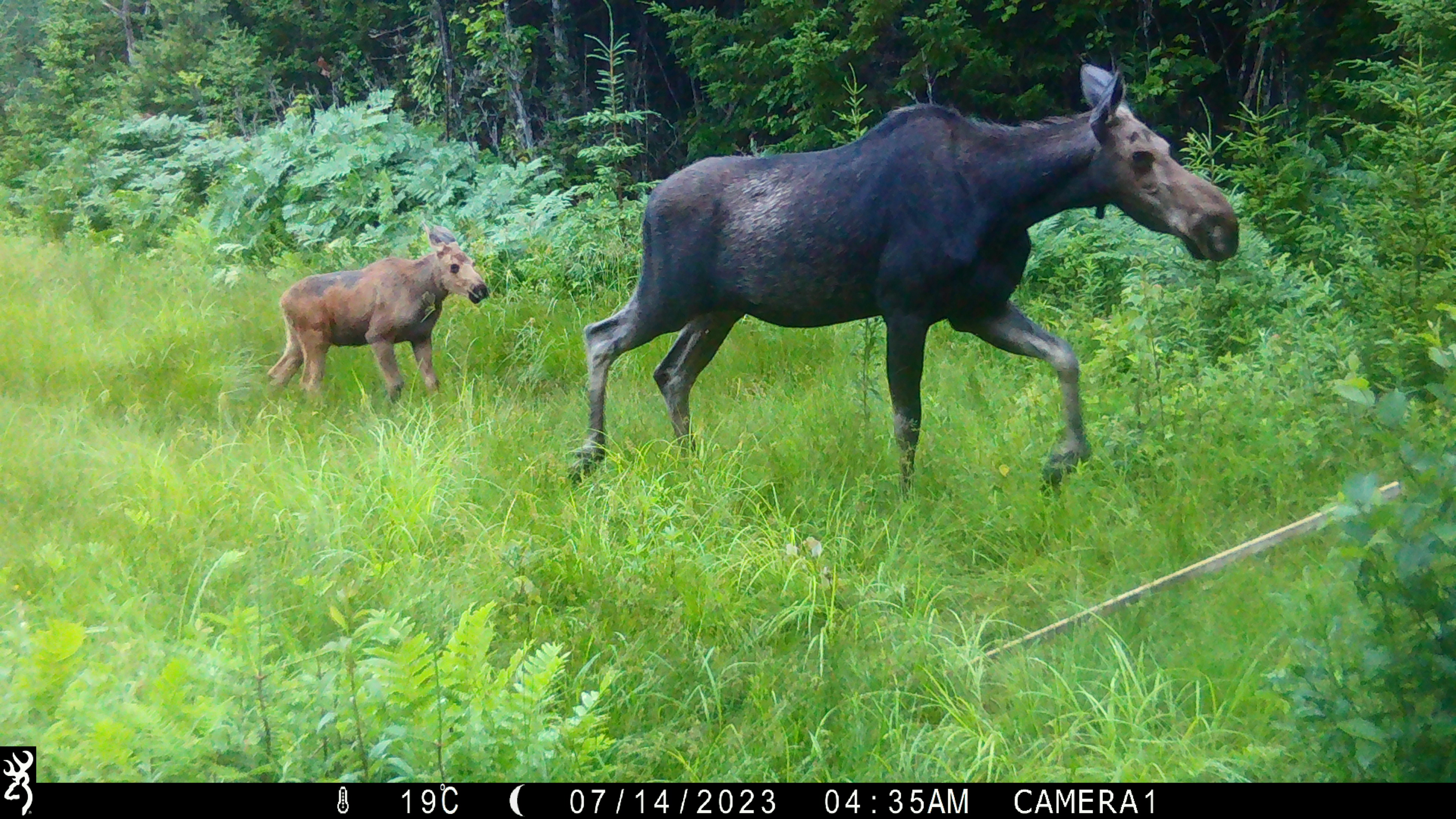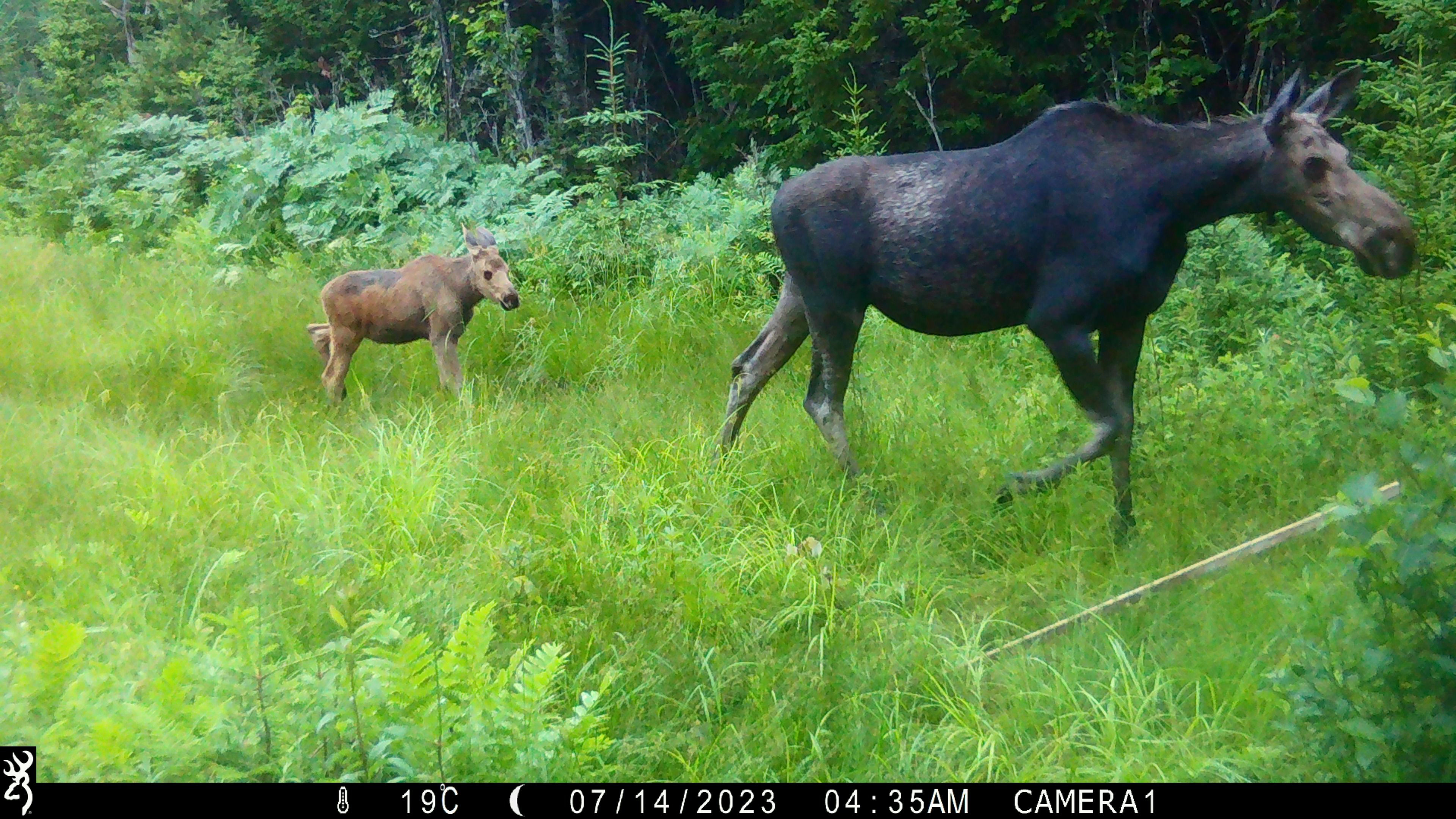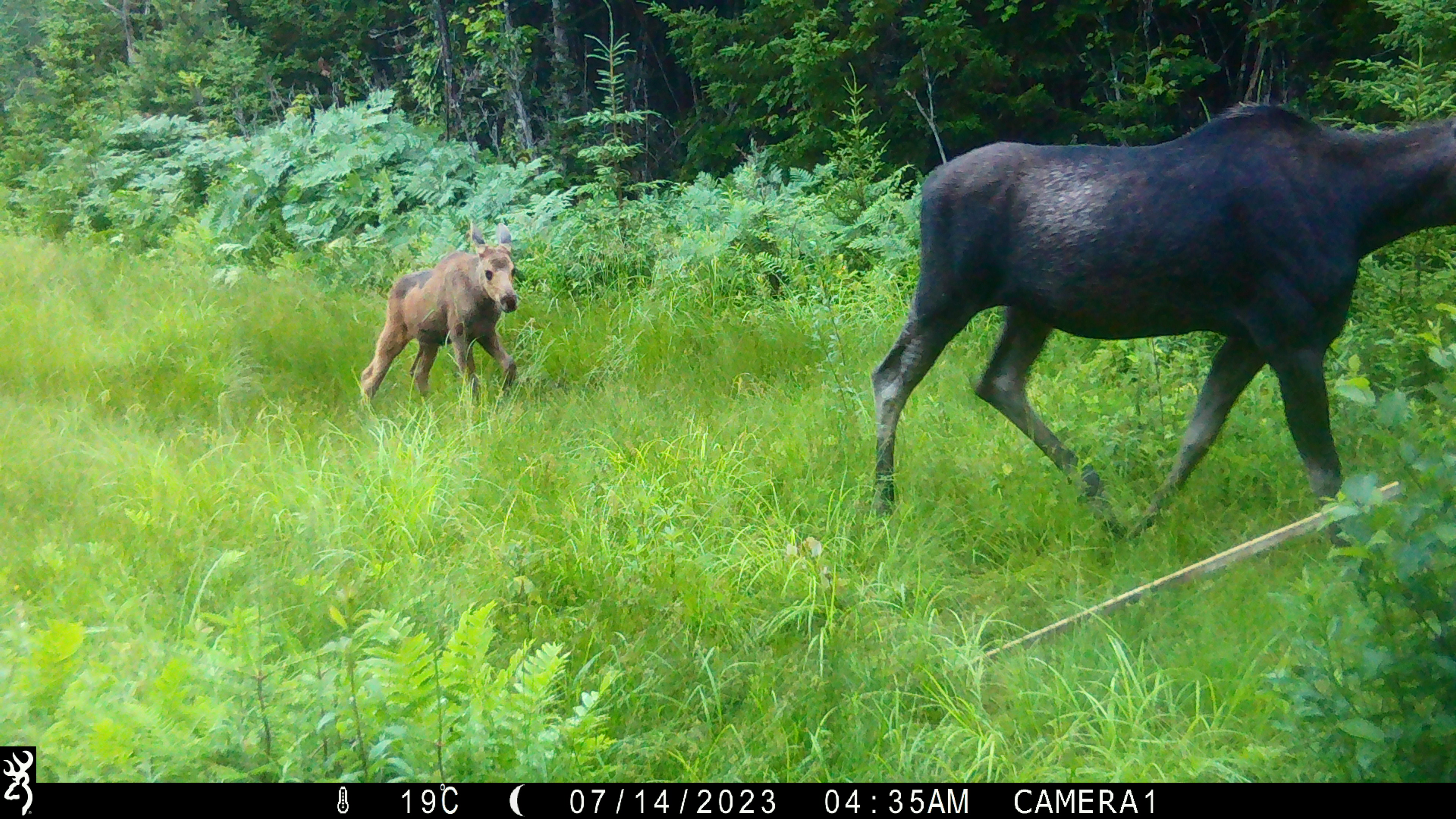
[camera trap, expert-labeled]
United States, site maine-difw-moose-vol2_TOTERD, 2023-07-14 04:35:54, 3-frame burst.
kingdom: Animalia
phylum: Chordata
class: Mammalia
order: Artiodactyla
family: Cervidae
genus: Alces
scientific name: Alces alces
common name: moose